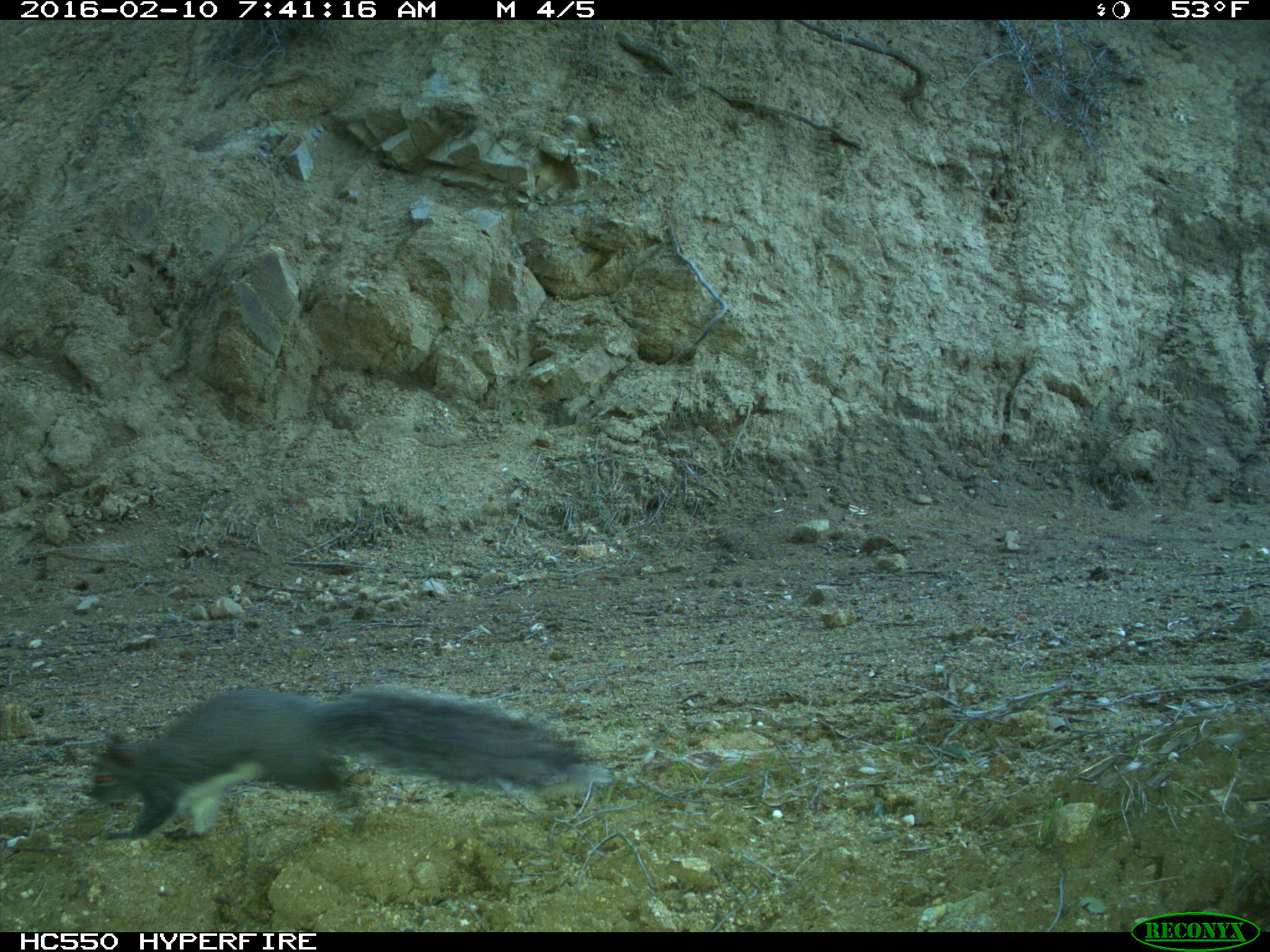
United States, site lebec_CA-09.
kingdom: Animalia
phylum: Chordata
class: Mammalia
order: Rodentia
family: Sciuridae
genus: Sciurus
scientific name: Sciurus carolinensis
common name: eastern gray squirrel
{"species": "Sciurus carolinensis (eastern gray squirrel)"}